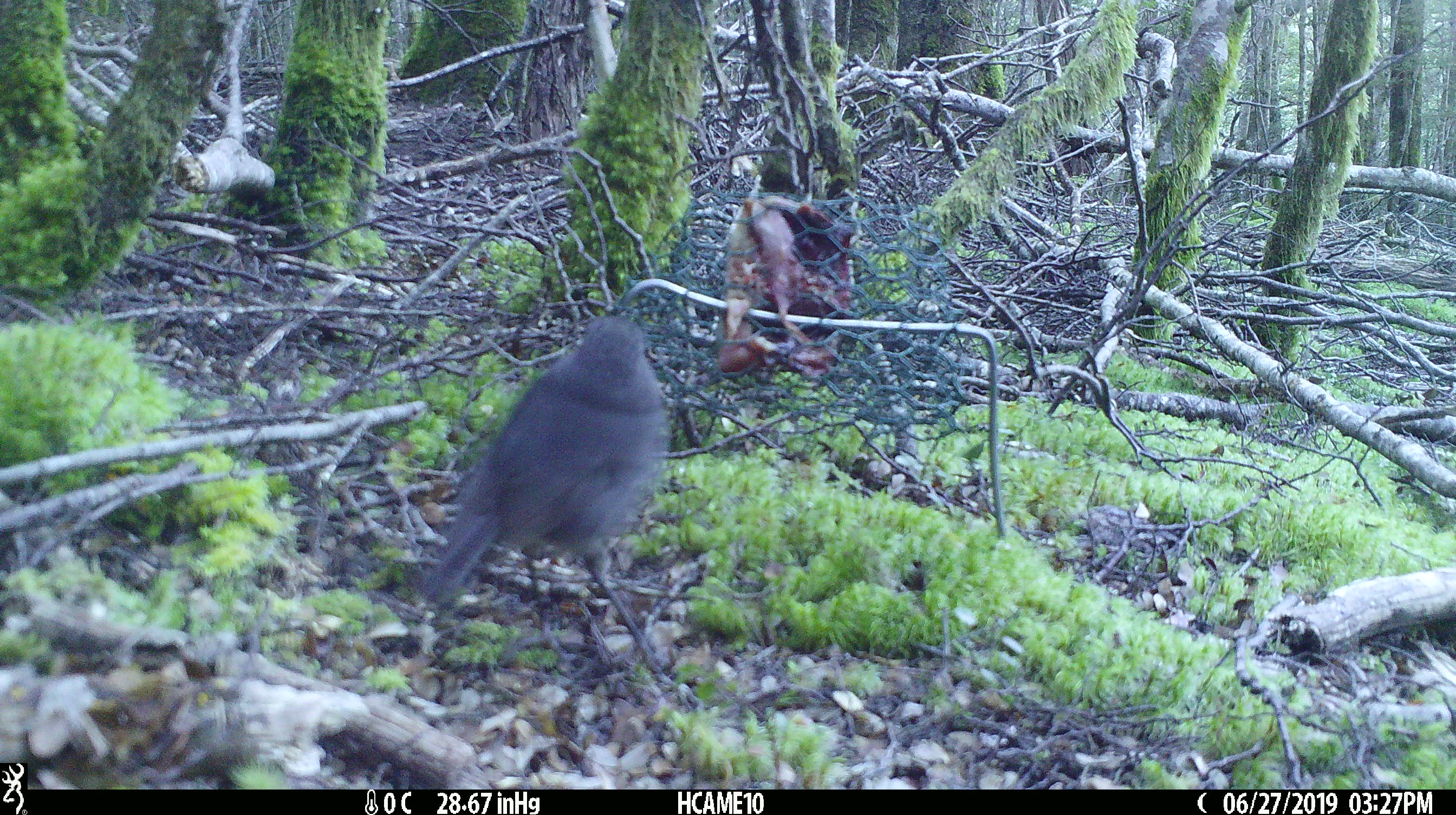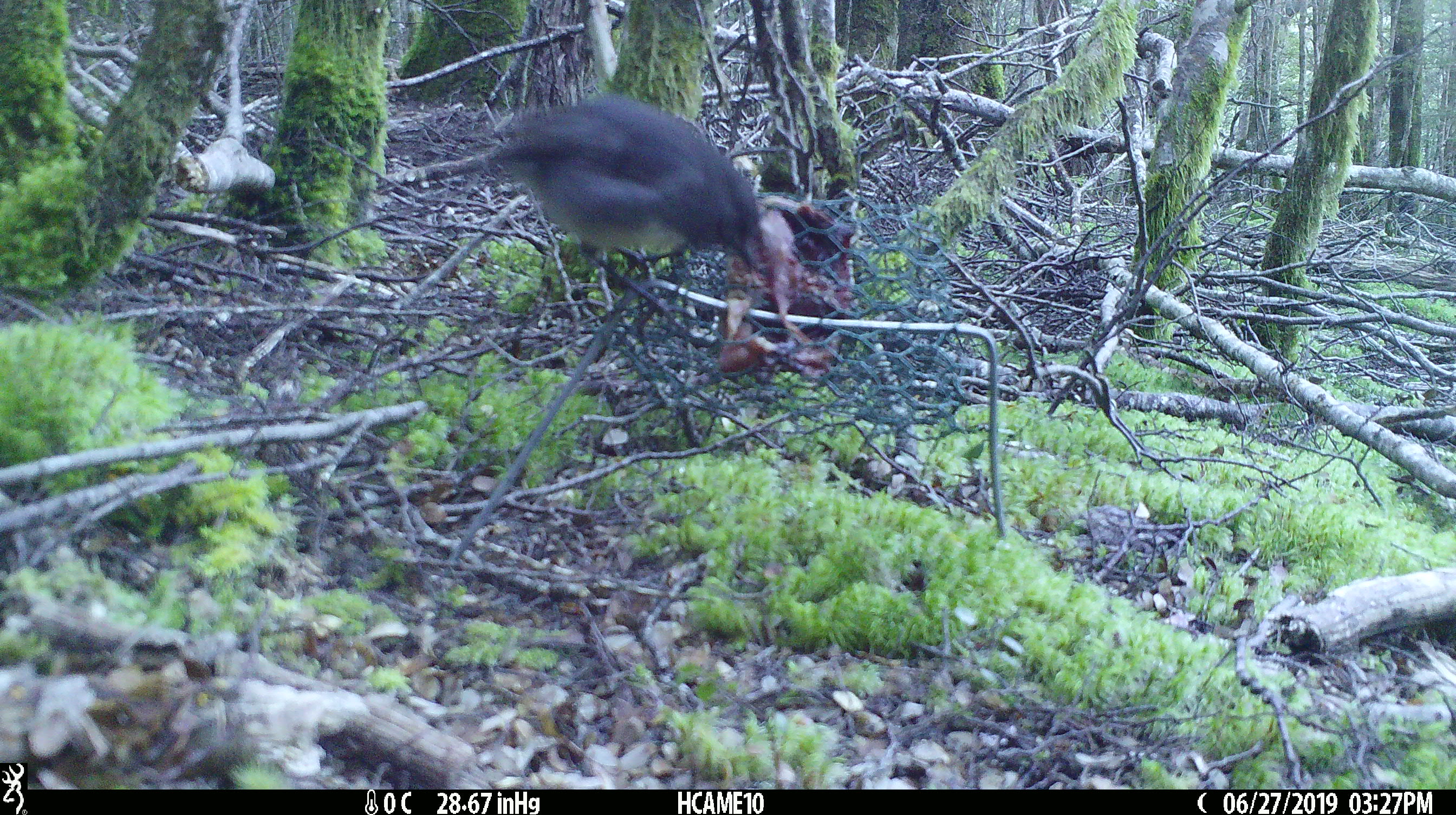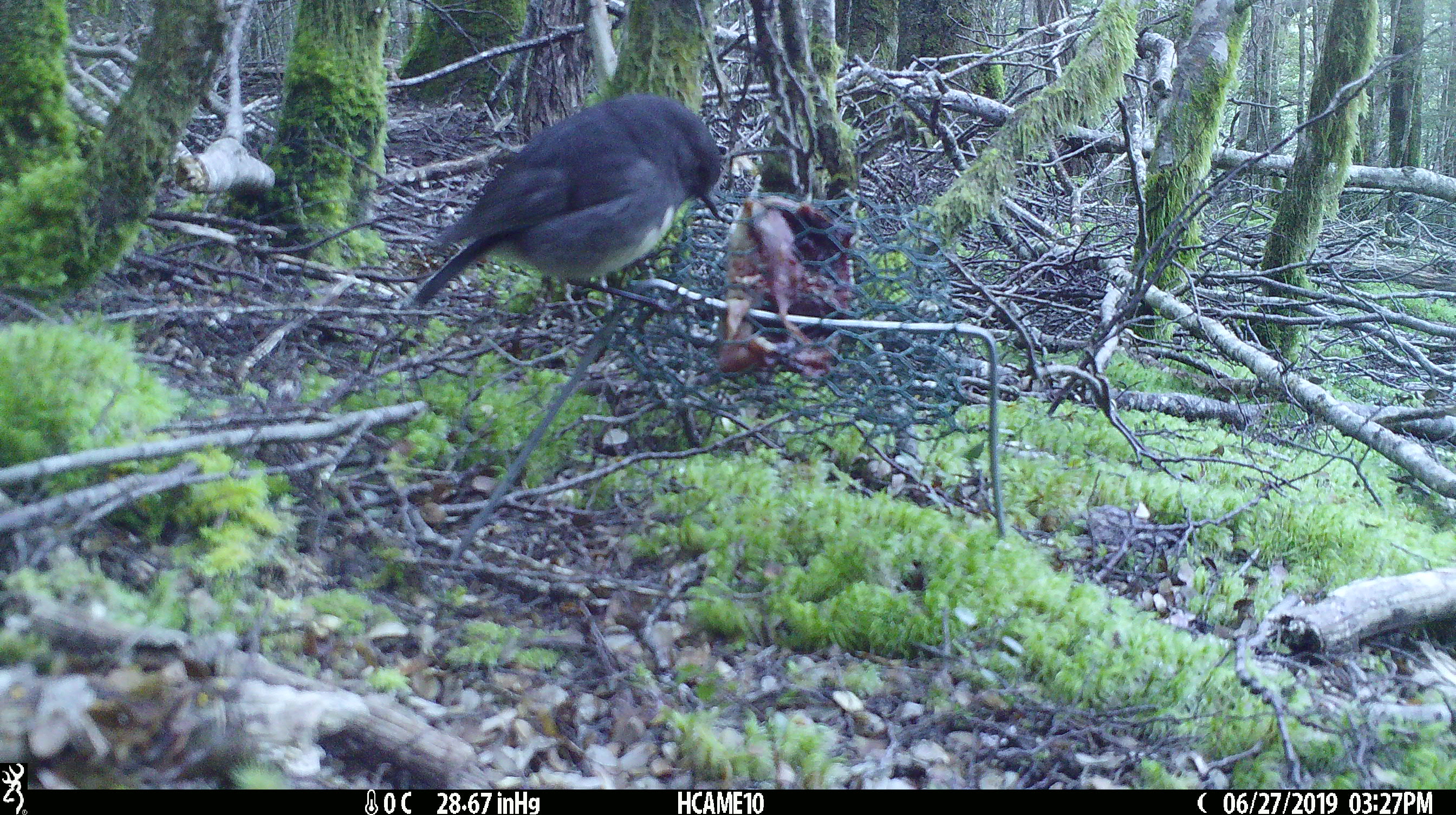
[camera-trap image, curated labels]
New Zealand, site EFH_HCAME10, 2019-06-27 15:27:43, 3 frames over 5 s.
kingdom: Animalia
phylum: Chordata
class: Aves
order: Passeriformes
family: Petroicidae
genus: Petroica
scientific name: Petroica australis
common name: new zealand robin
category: robin